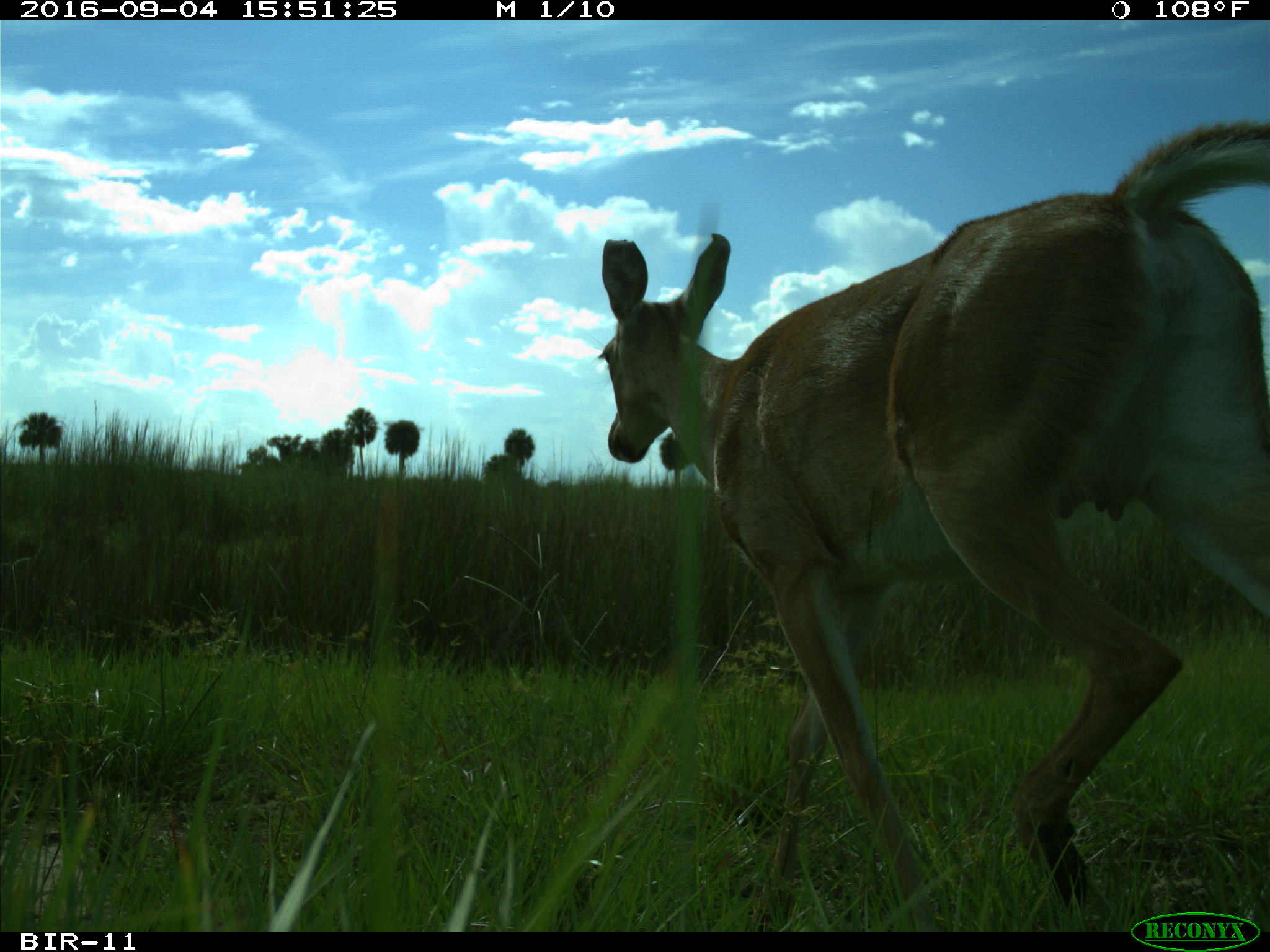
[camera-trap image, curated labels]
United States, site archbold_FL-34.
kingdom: Animalia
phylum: Chordata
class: Mammalia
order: Artiodactyla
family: Cervidae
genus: Odocoileus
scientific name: Odocoileus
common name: deer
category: unidentified deer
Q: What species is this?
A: Unidentified deer (deer) (Odocoileus).